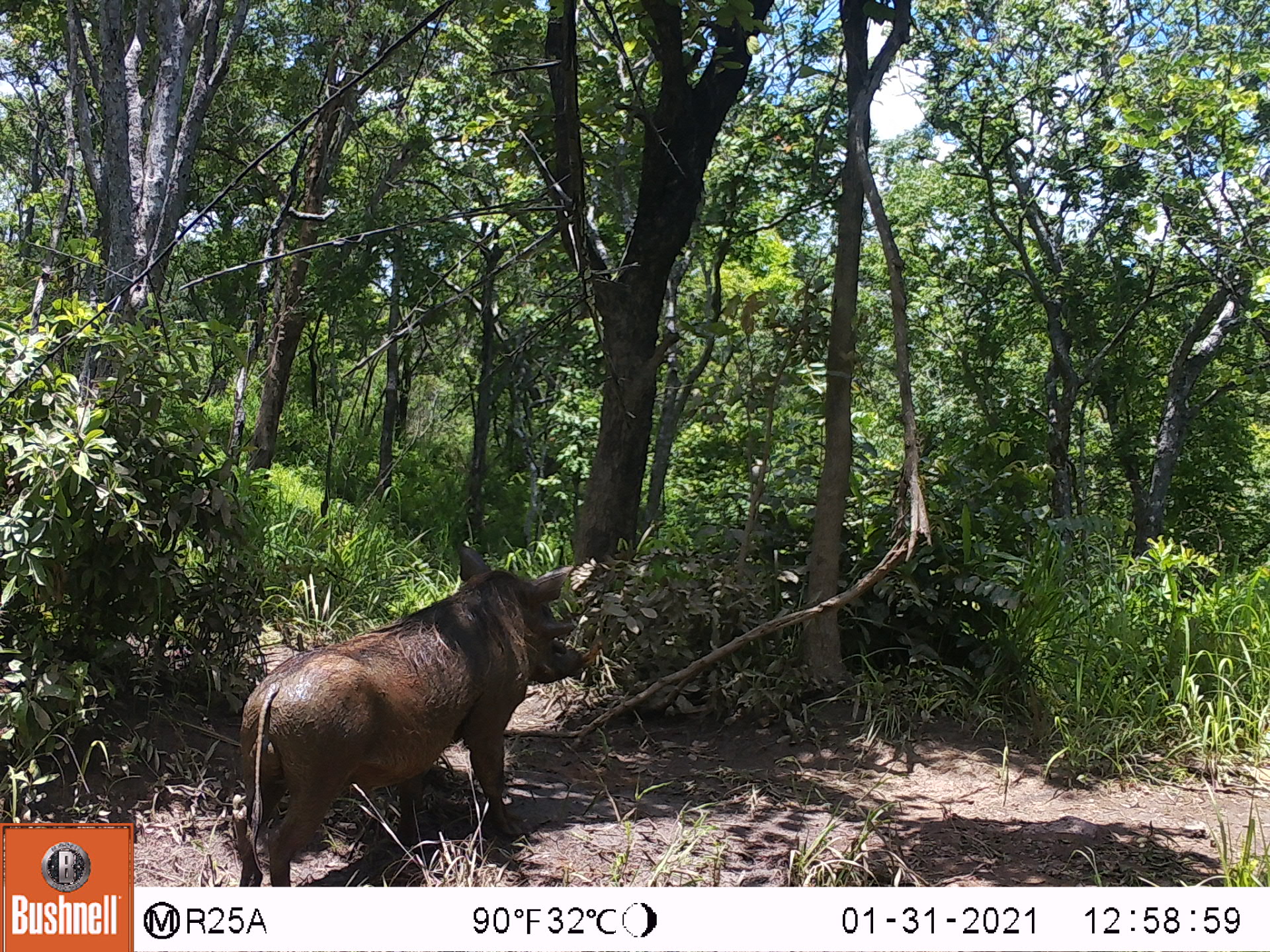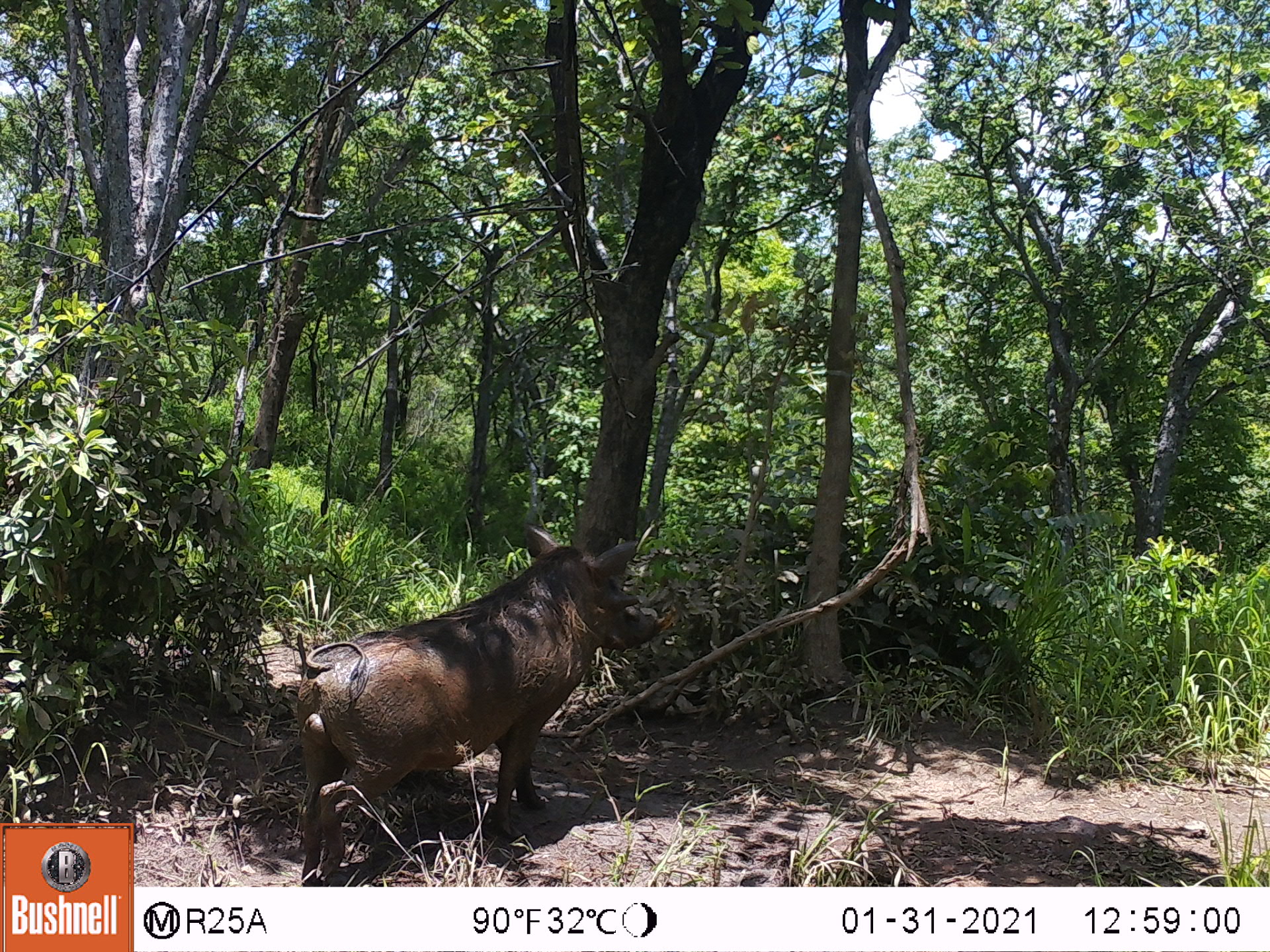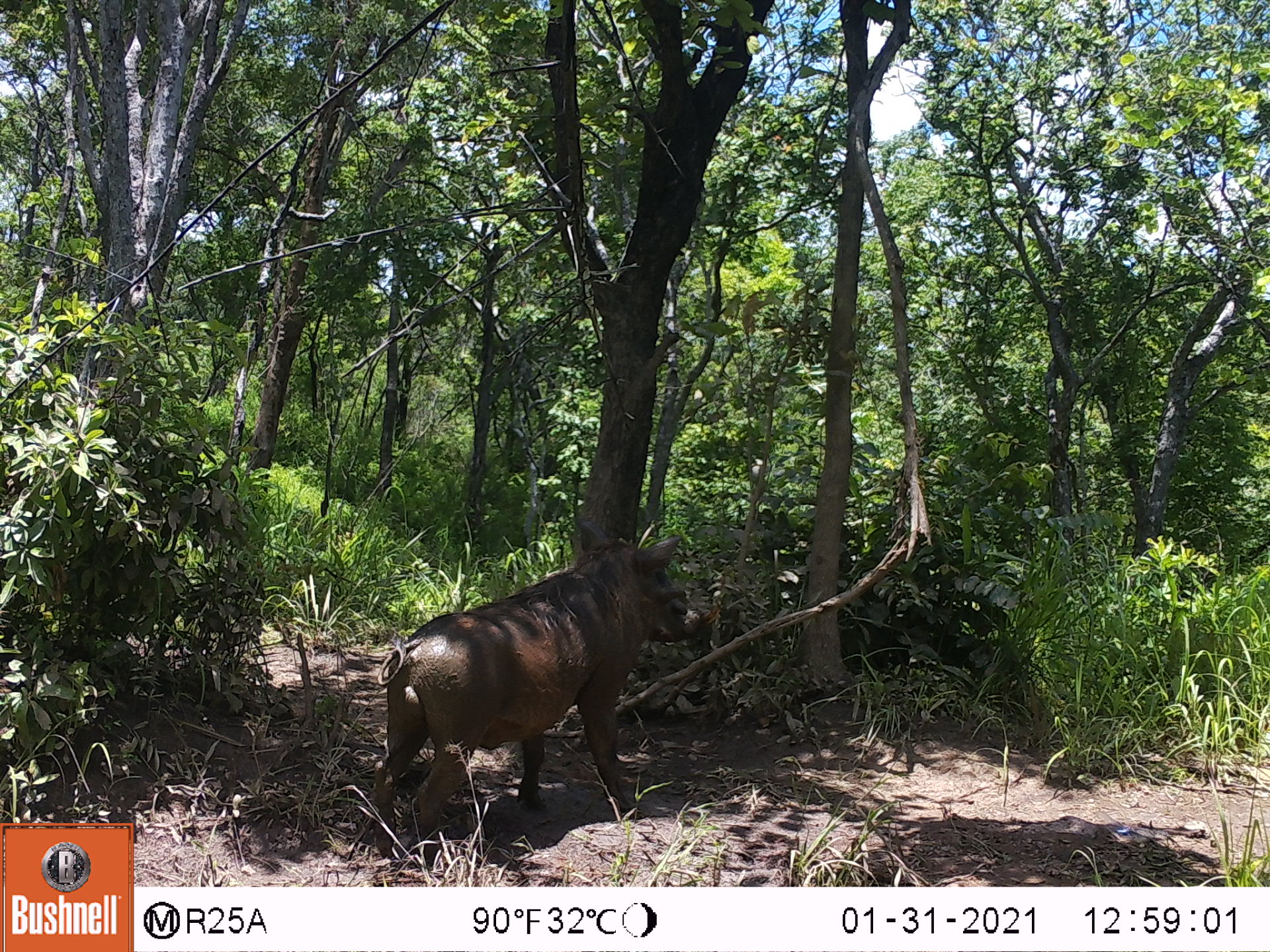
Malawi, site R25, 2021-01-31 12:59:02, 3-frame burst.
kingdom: Animalia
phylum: Chordata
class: Mammalia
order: Artiodactyla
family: Suidae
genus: Phacochoerus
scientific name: Phacochoerus africanus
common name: common warthog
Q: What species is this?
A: Common warthog (Phacochoerus africanus).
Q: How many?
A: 1.